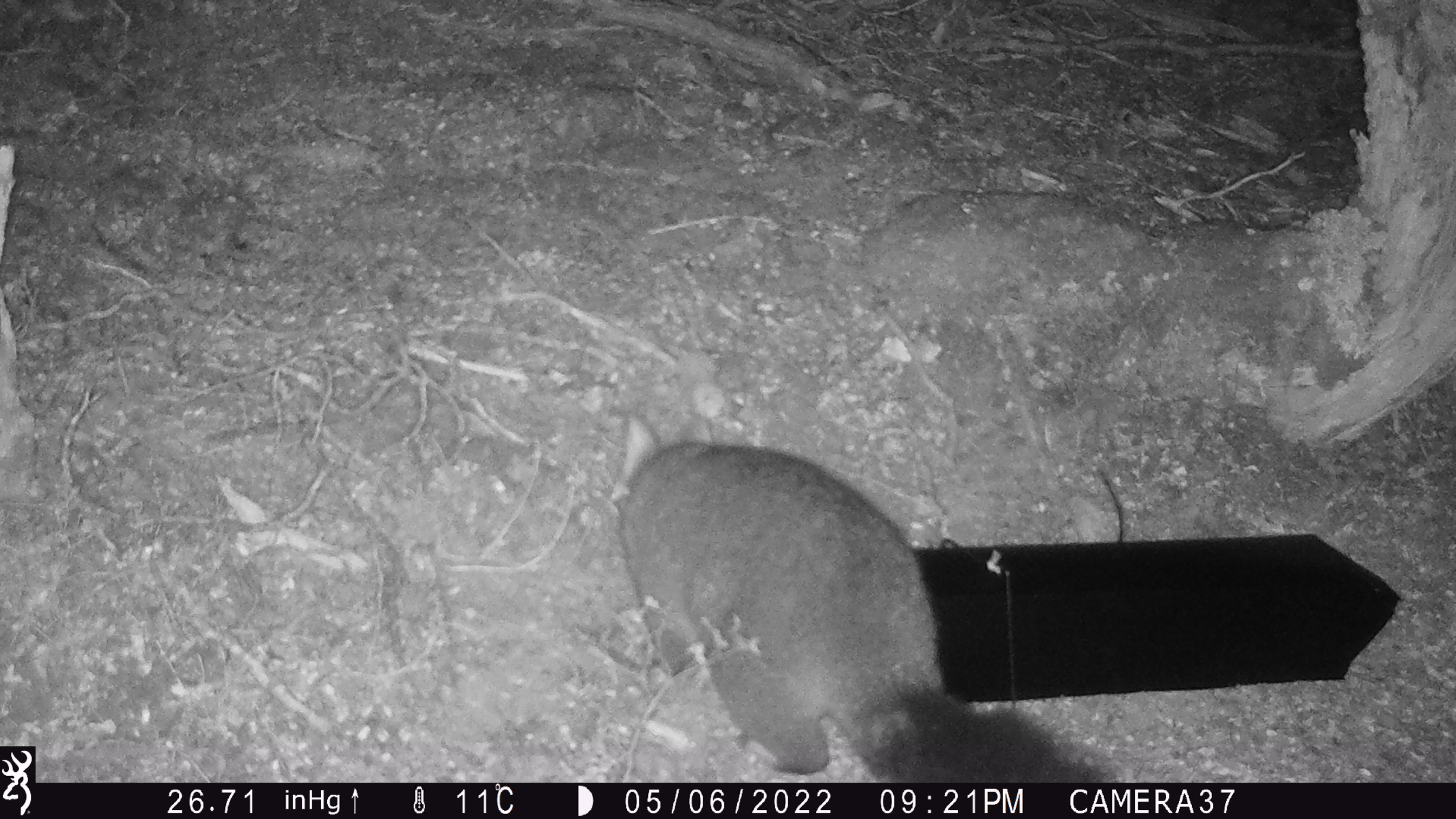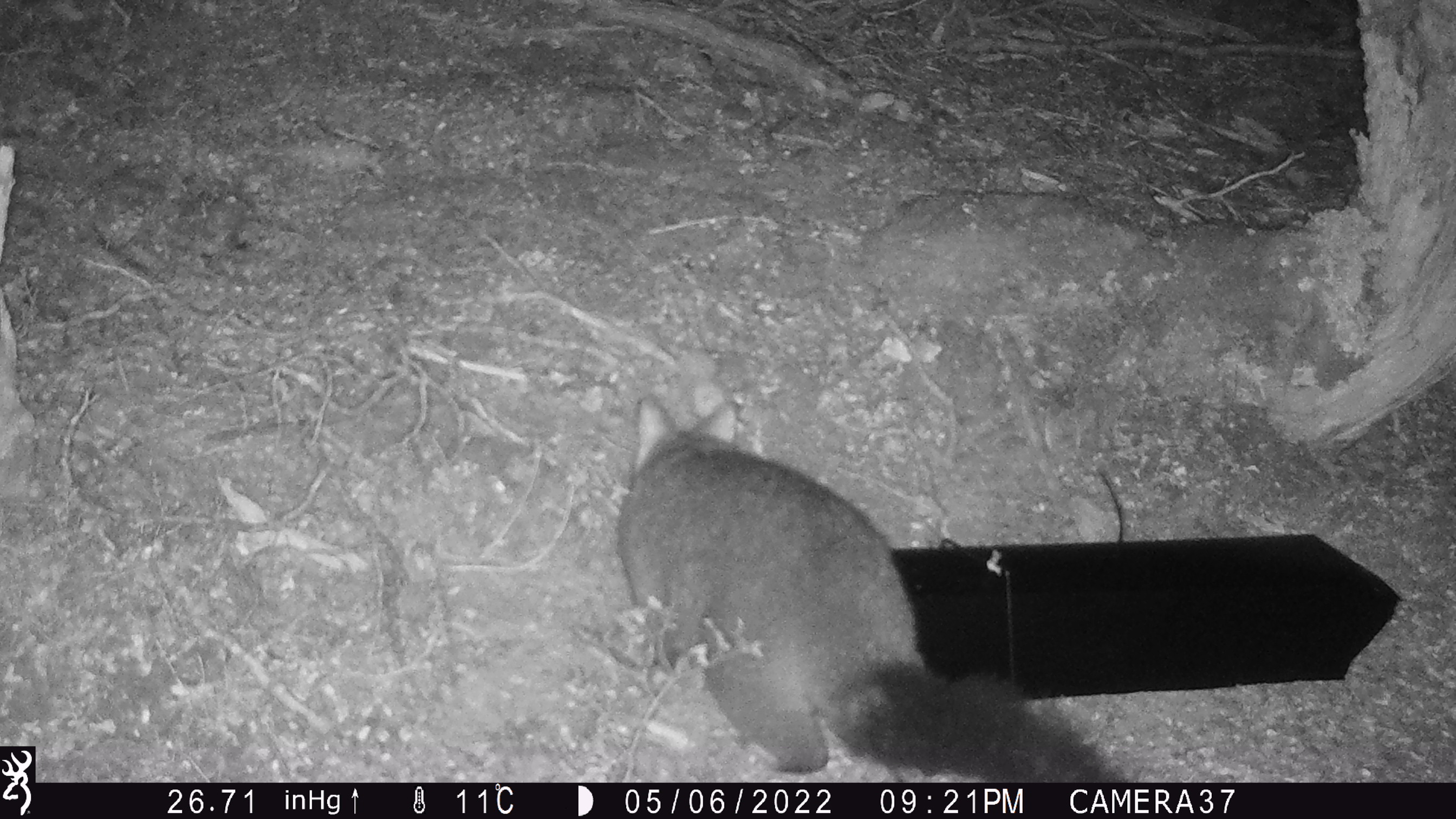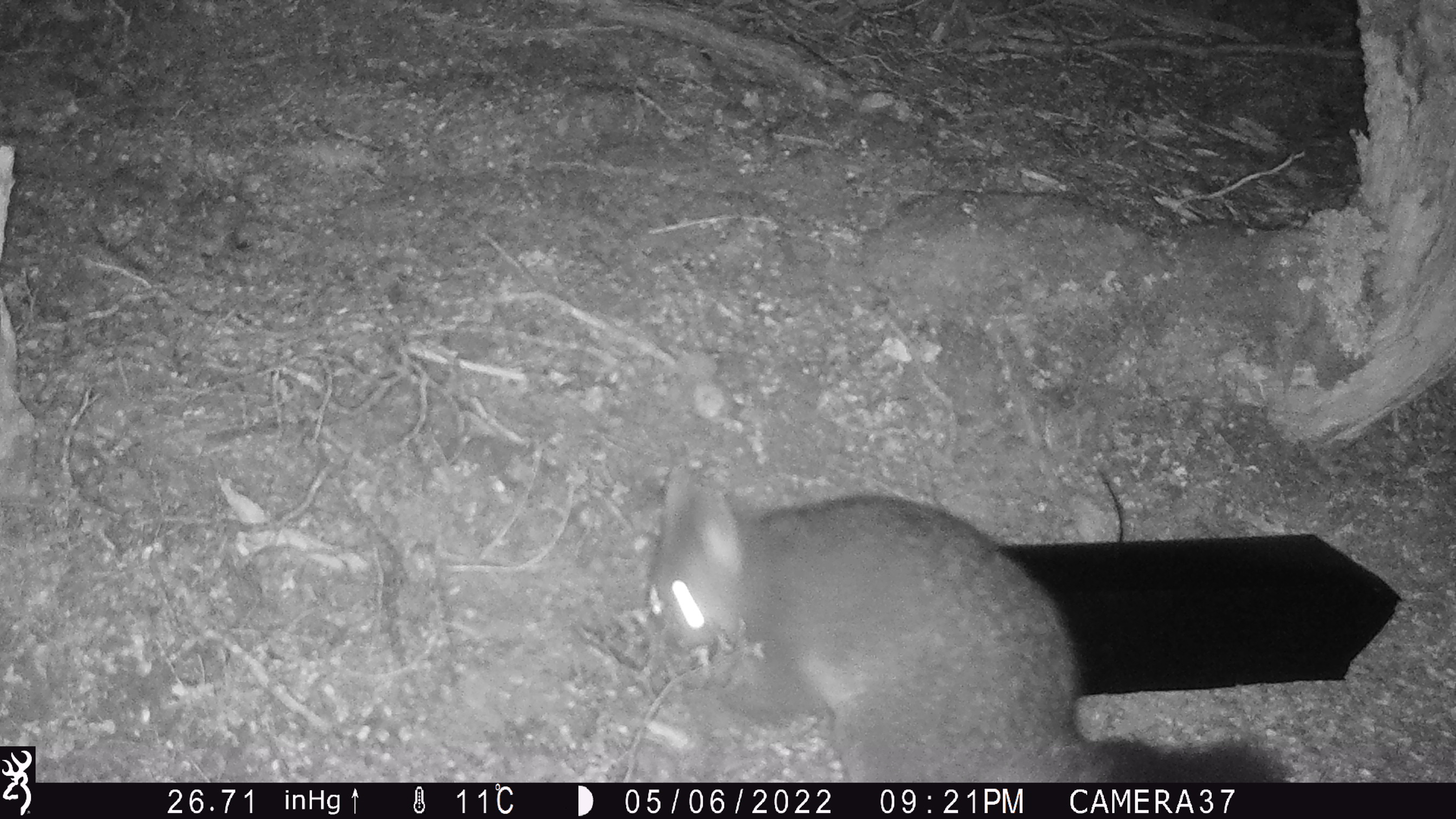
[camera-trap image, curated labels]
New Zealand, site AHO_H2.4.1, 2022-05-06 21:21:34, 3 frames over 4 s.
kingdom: Animalia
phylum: Chordata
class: Mammalia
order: Diprotodontia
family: Phalangeridae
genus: Trichosurus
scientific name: Trichosurus vulpecula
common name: common brushtail possum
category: possum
Possum (common brushtail possum) (Trichosurus vulpecula).